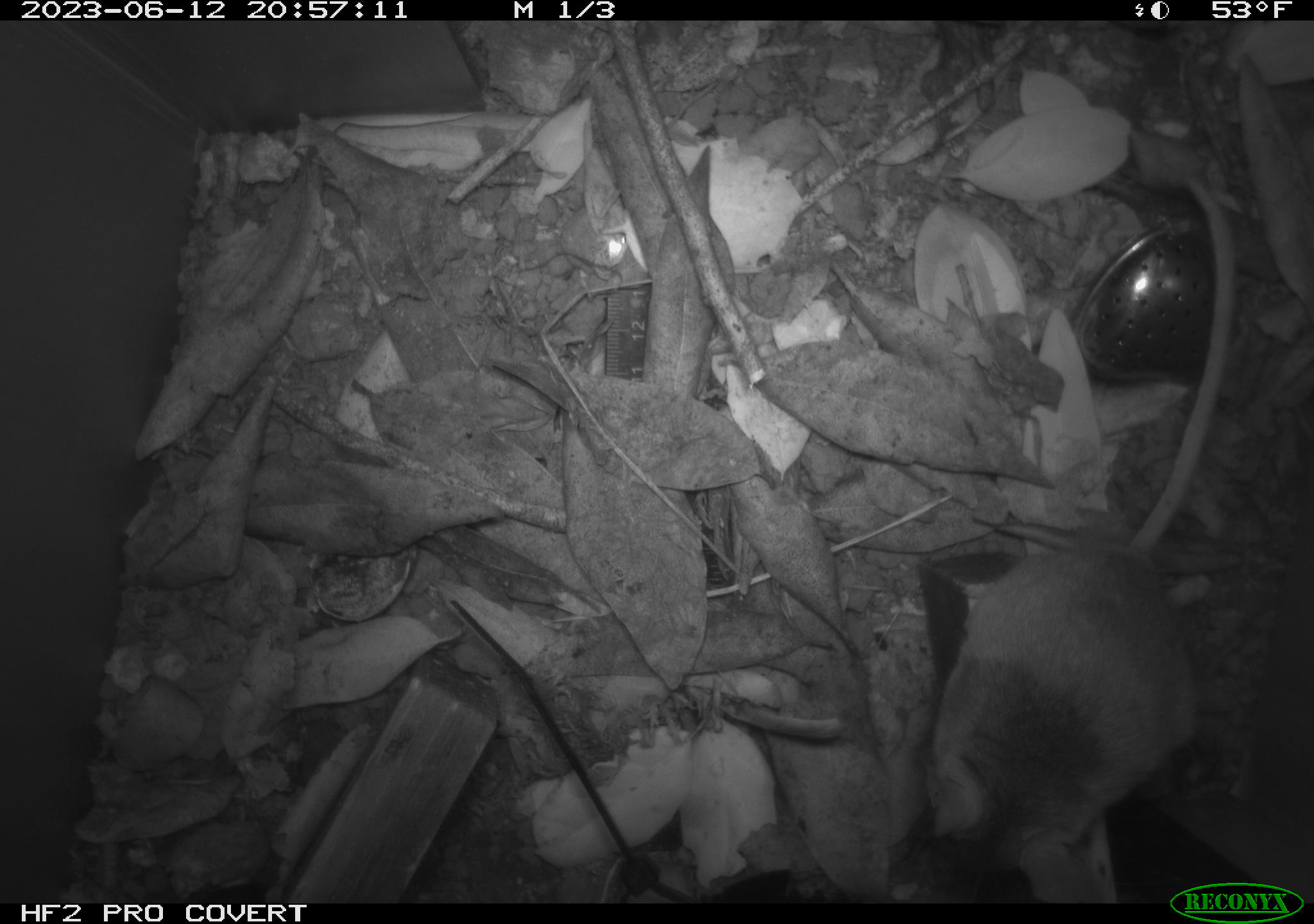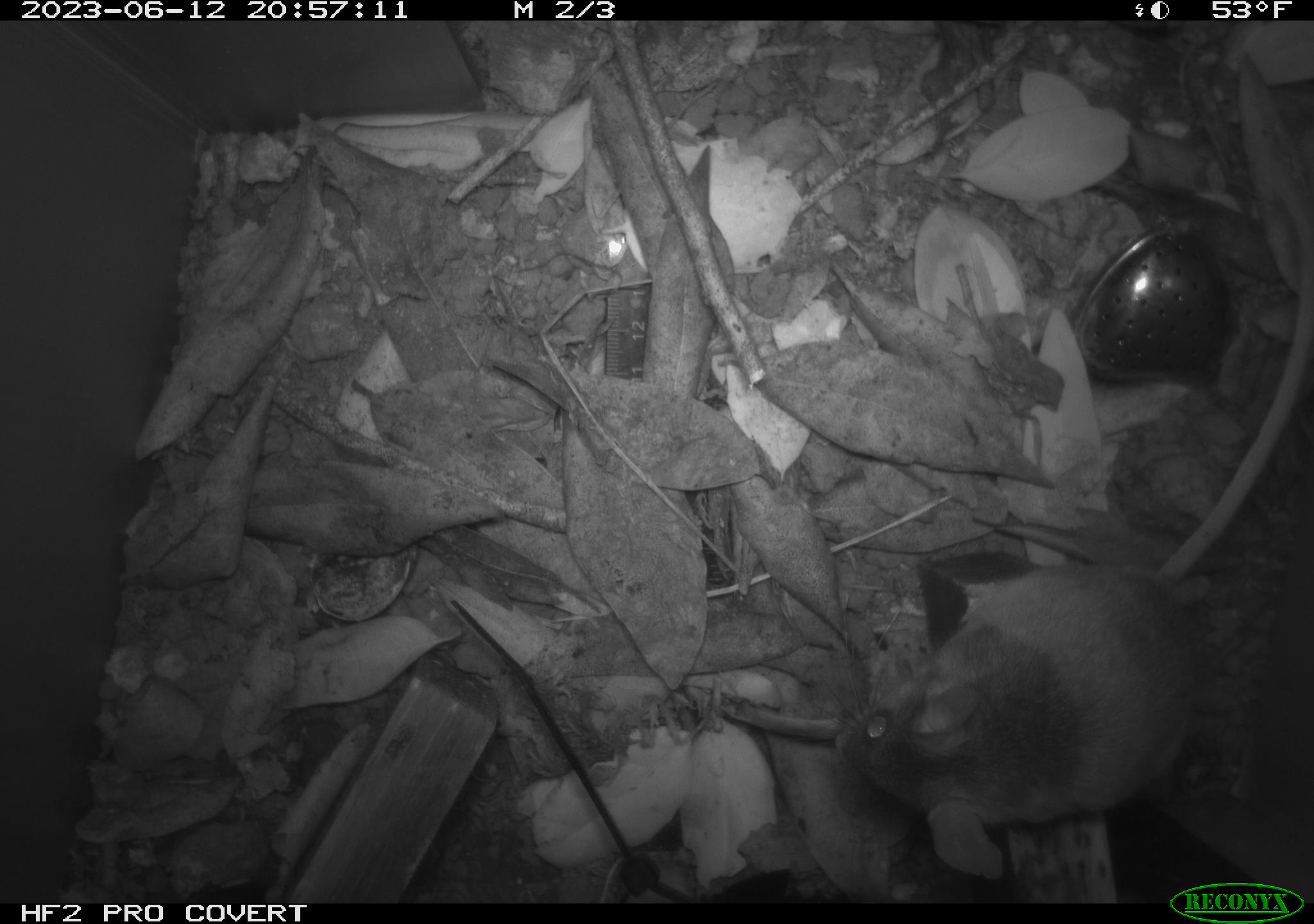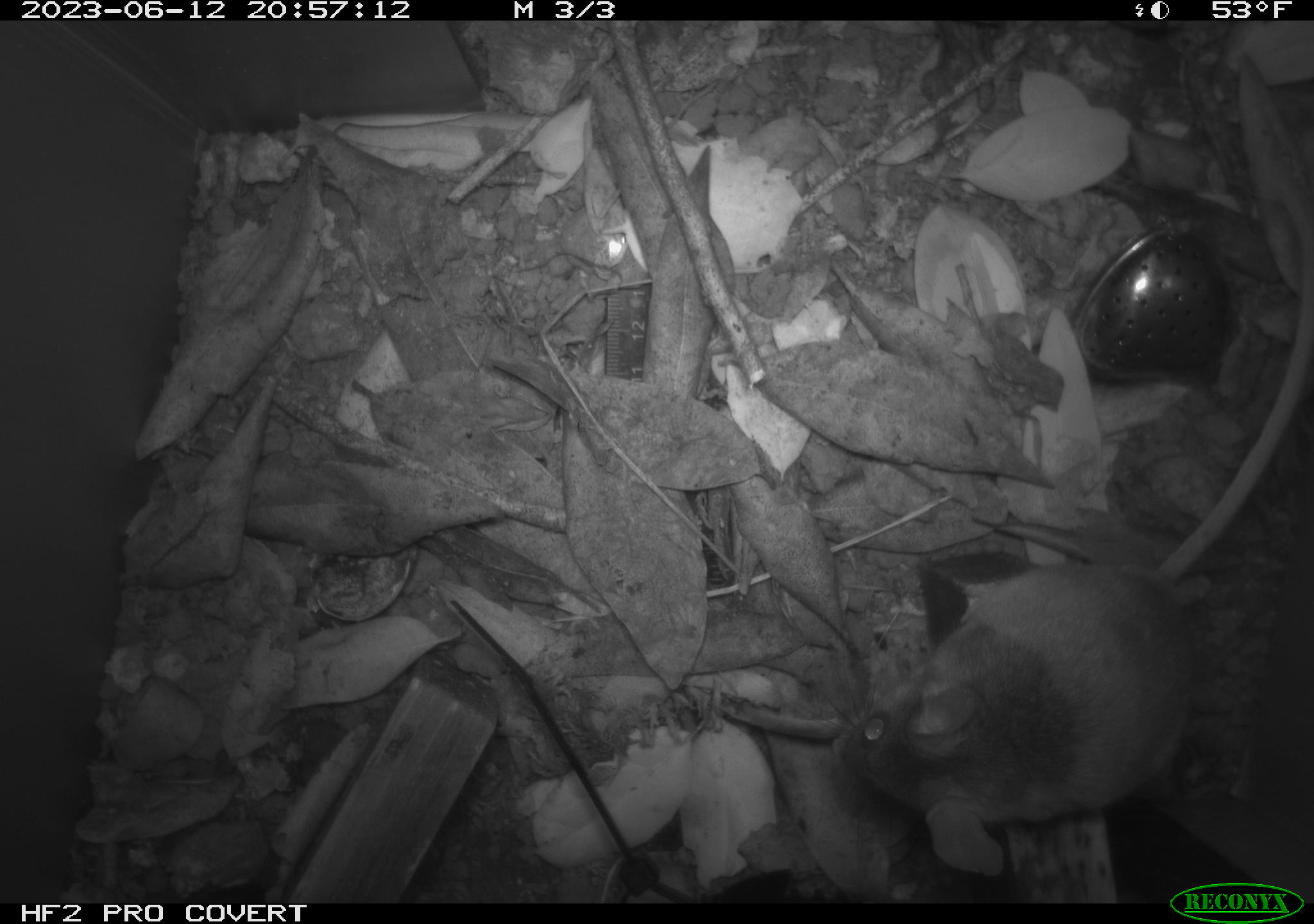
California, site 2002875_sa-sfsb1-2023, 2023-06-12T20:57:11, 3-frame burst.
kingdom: Animalia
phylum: Chordata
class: Mammalia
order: Rodentia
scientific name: Rodentia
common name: mouse species